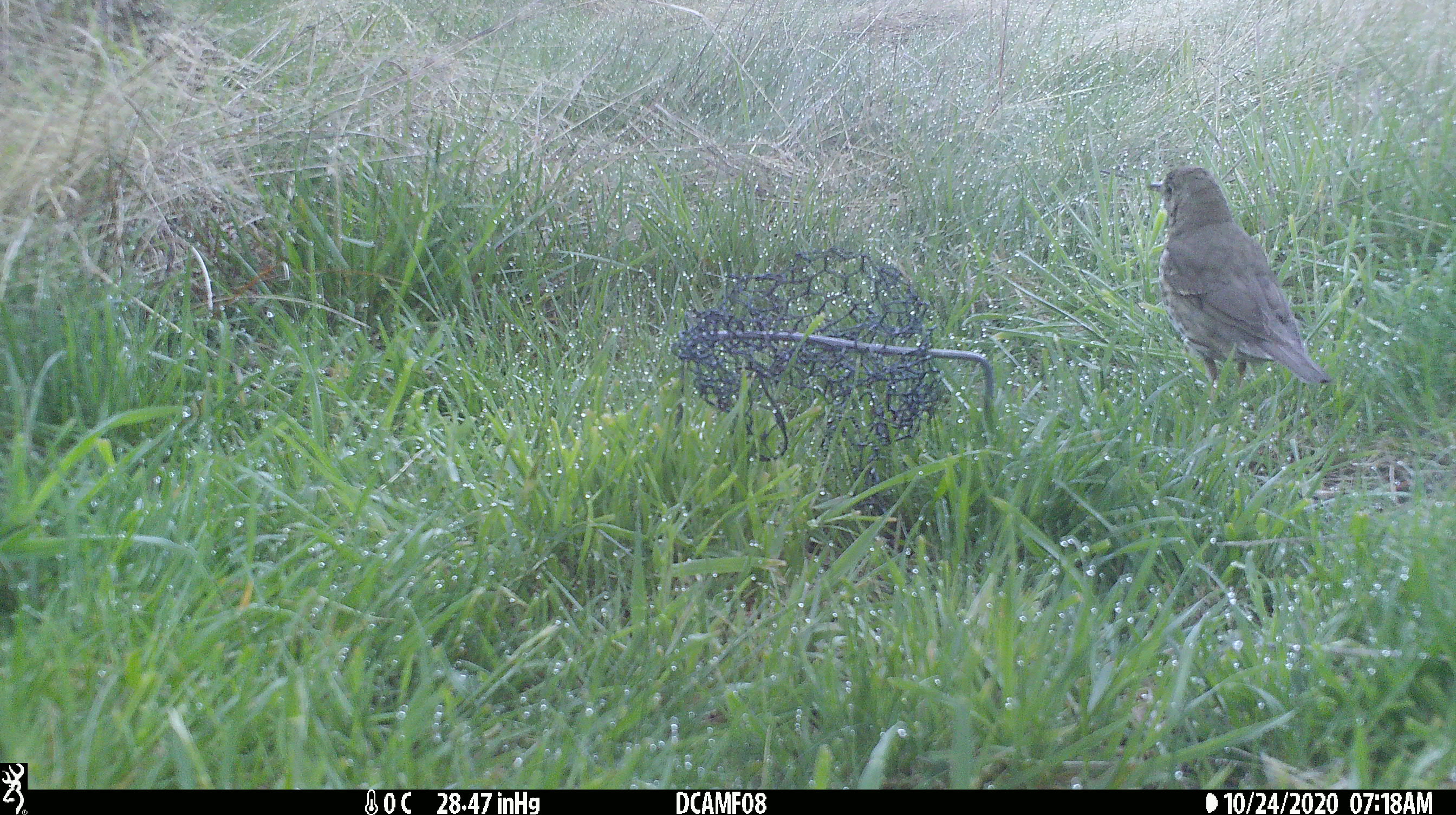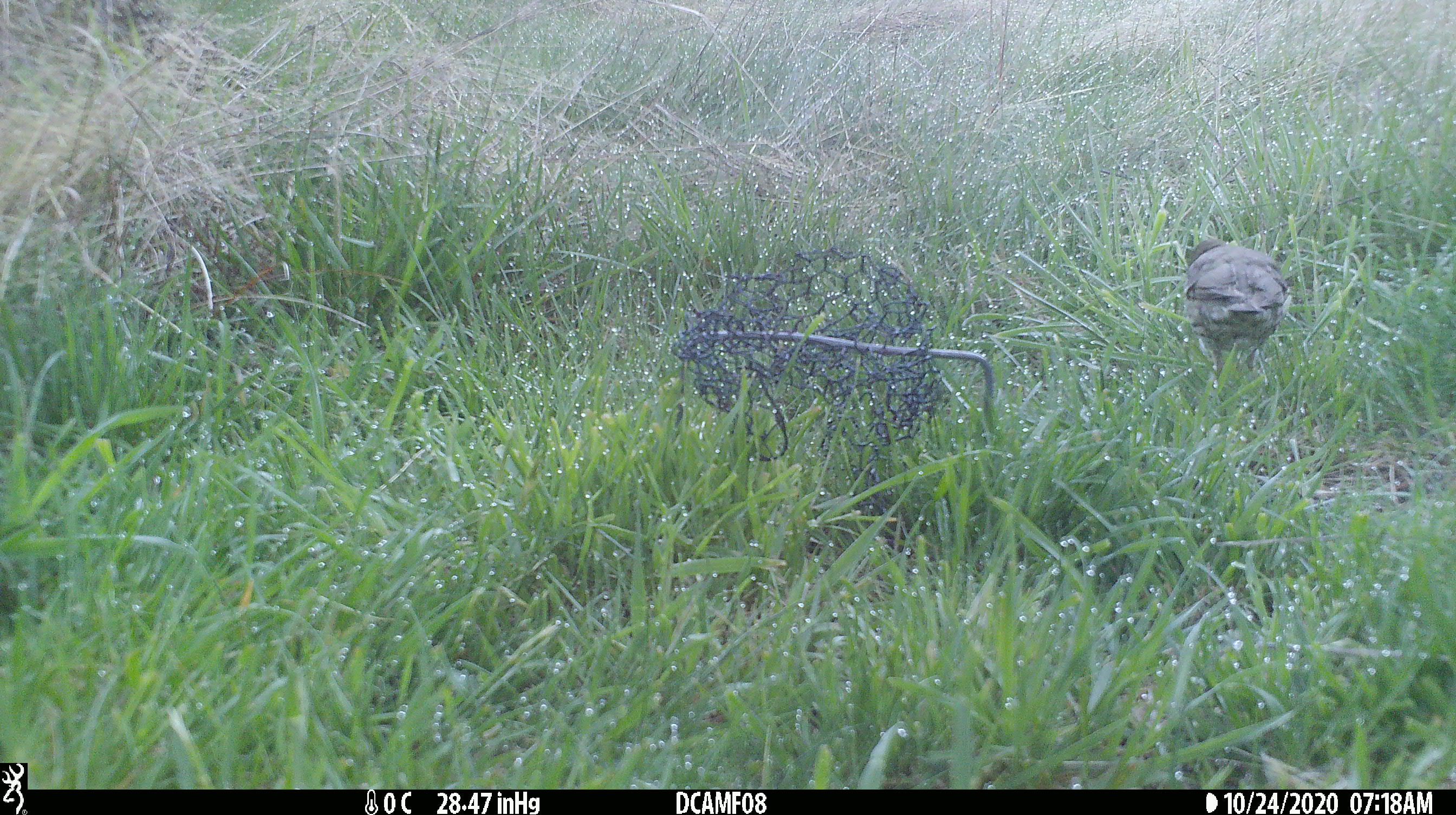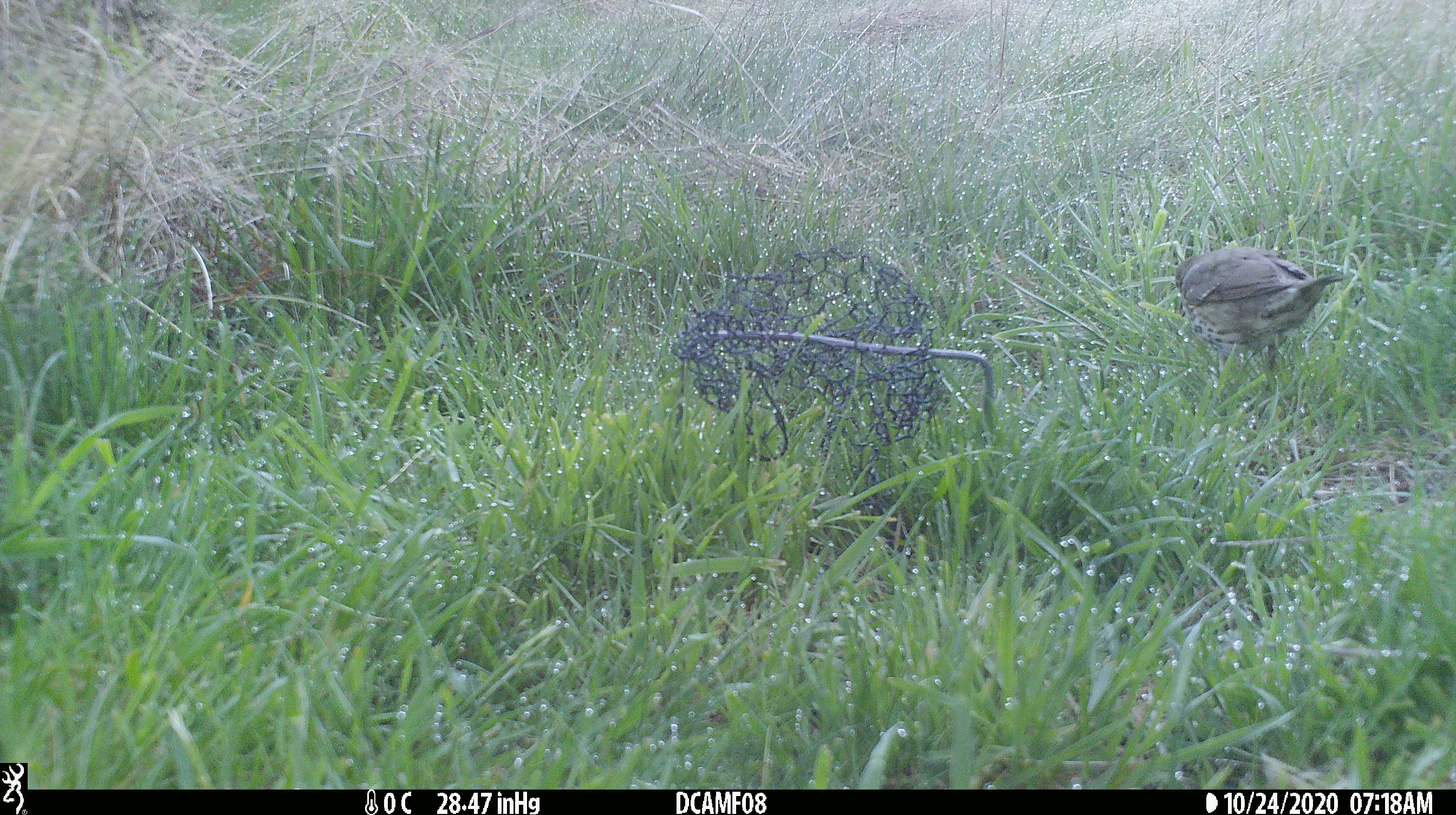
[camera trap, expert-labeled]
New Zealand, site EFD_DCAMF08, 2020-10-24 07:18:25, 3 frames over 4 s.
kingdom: Animalia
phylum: Chordata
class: Aves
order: Passeriformes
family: Turdidae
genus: Turdus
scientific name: Turdus philomelos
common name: song thrush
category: thrush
Thrush (song thrush) (Turdus philomelos).